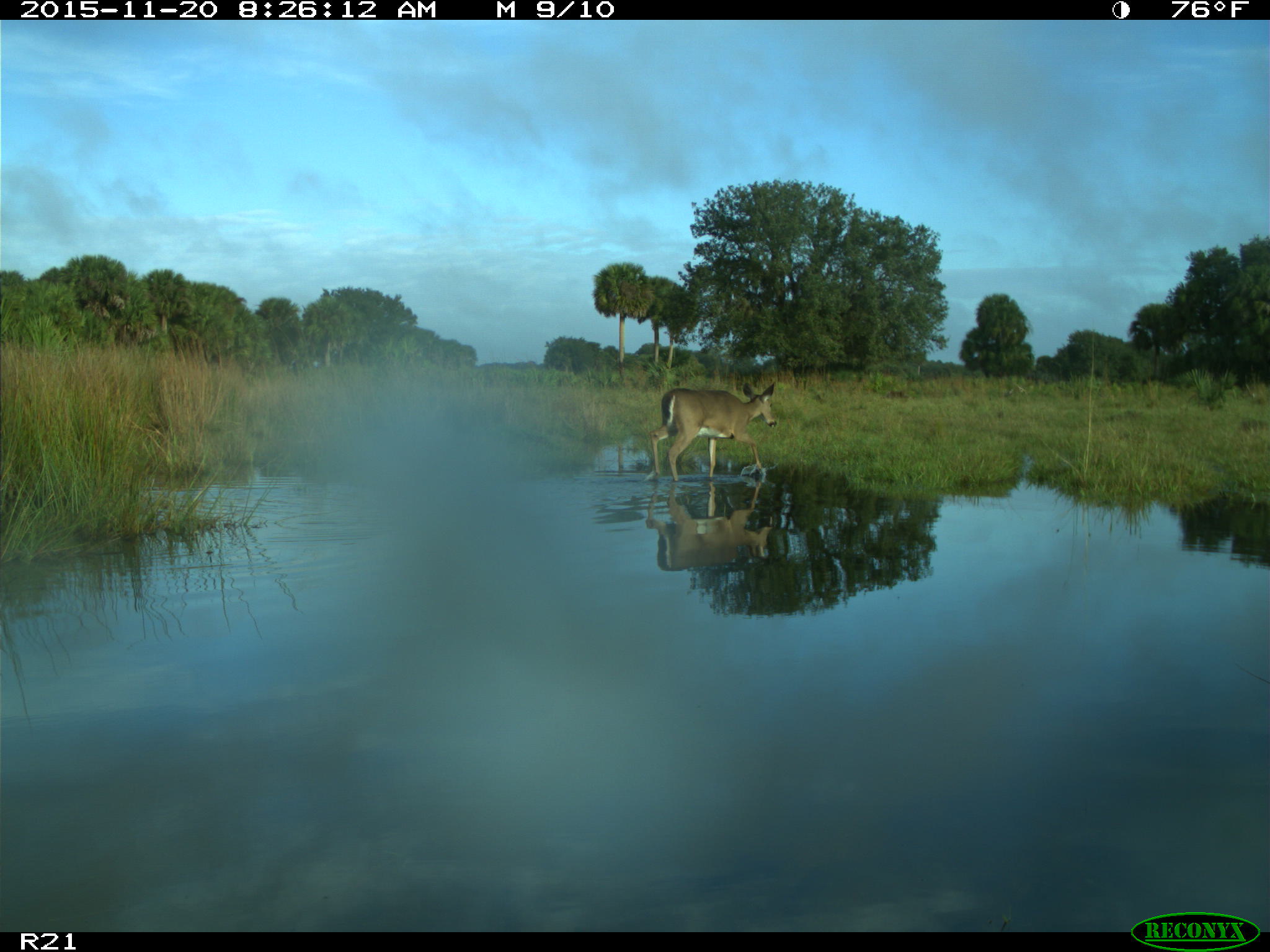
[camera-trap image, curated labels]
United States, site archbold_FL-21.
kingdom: Animalia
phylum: Chordata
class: Mammalia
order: Artiodactyla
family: Cervidae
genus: Odocoileus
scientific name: Odocoileus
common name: deer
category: unidentified deer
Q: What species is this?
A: Unidentified deer (deer) (Odocoileus).